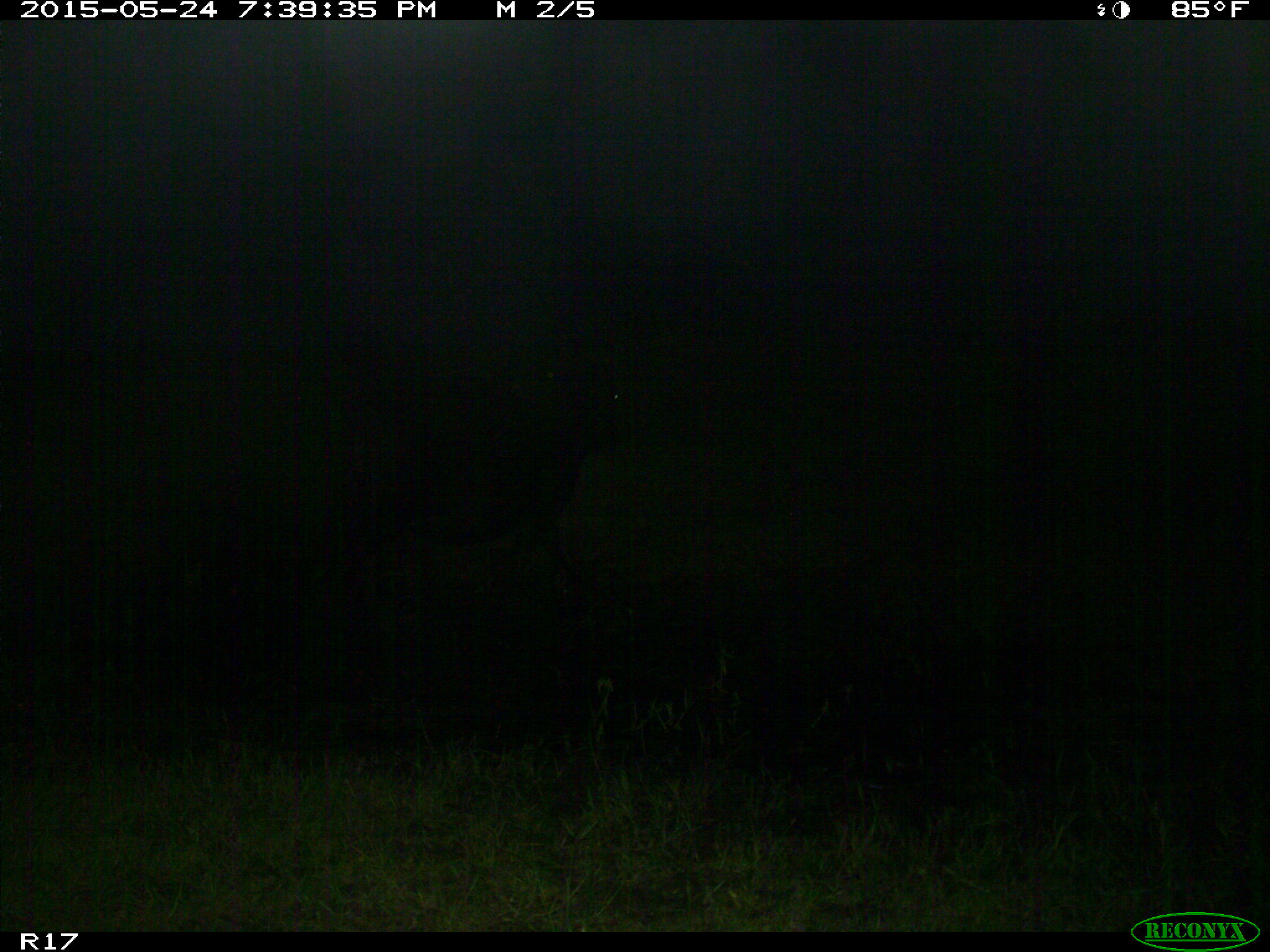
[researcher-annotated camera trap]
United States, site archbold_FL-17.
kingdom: Animalia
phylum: Chordata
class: Mammalia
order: Artiodactyla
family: Bovidae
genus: Bos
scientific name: Bos taurus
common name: domestic cow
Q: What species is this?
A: Bos taurus (domestic cow).